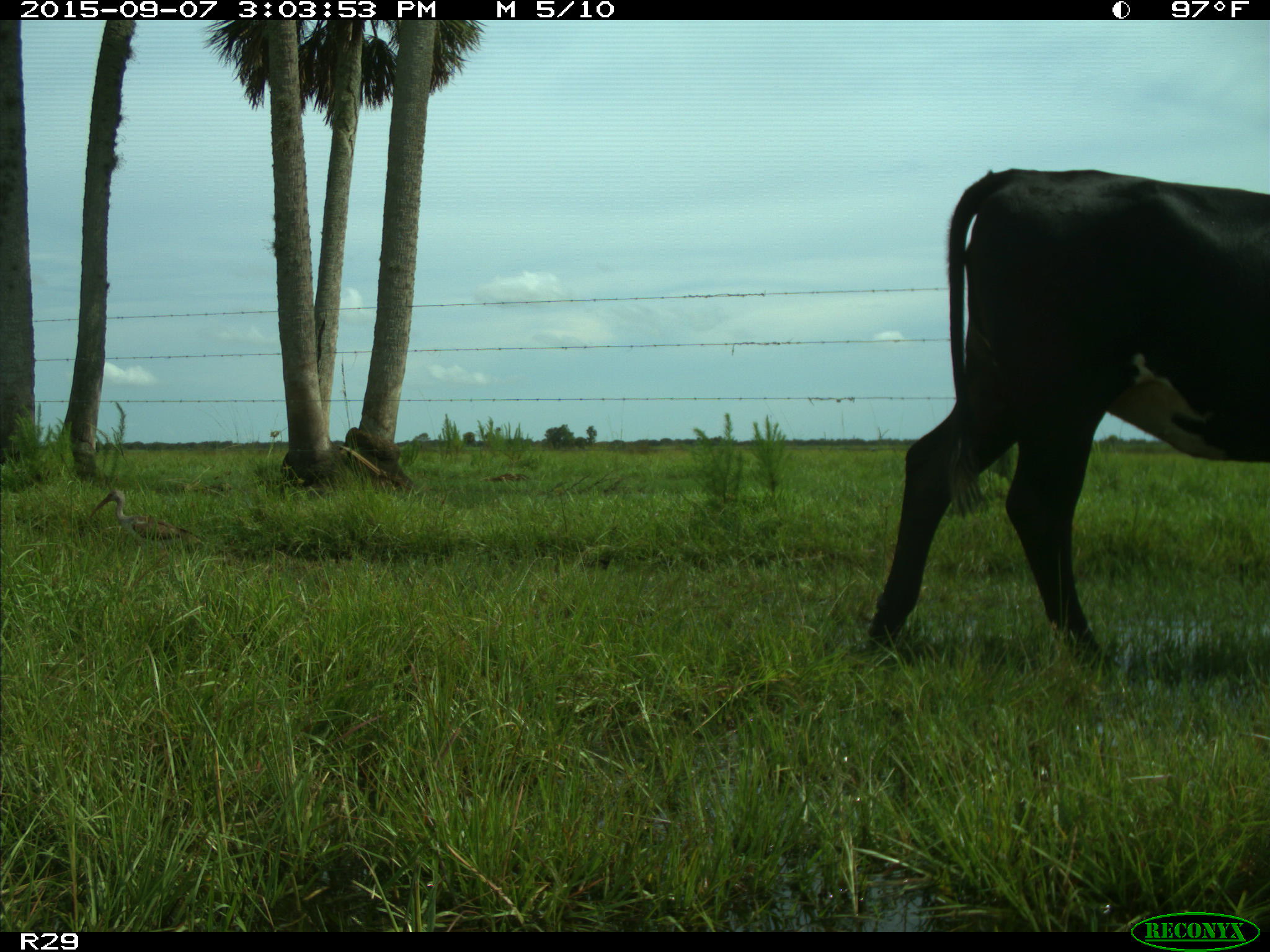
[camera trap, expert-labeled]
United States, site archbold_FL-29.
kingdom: Animalia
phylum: Chordata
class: Mammalia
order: Artiodactyla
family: Bovidae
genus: Bos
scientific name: Bos taurus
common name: domestic cow